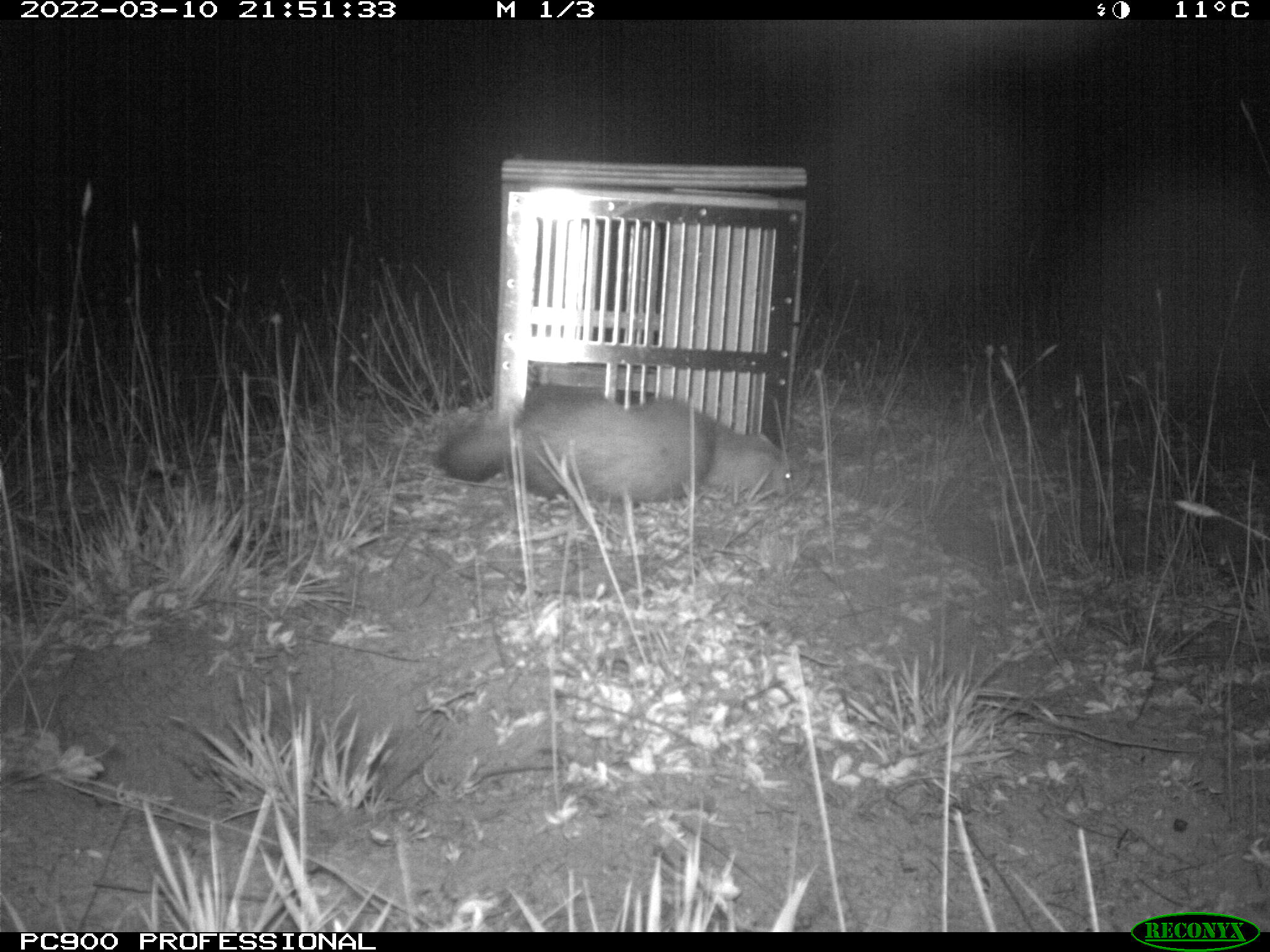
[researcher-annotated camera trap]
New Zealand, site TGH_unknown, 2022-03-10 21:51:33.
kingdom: Animalia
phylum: Chordata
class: Mammalia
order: Carnivora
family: Mustelidae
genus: Mustela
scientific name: Mustela furo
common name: ferret